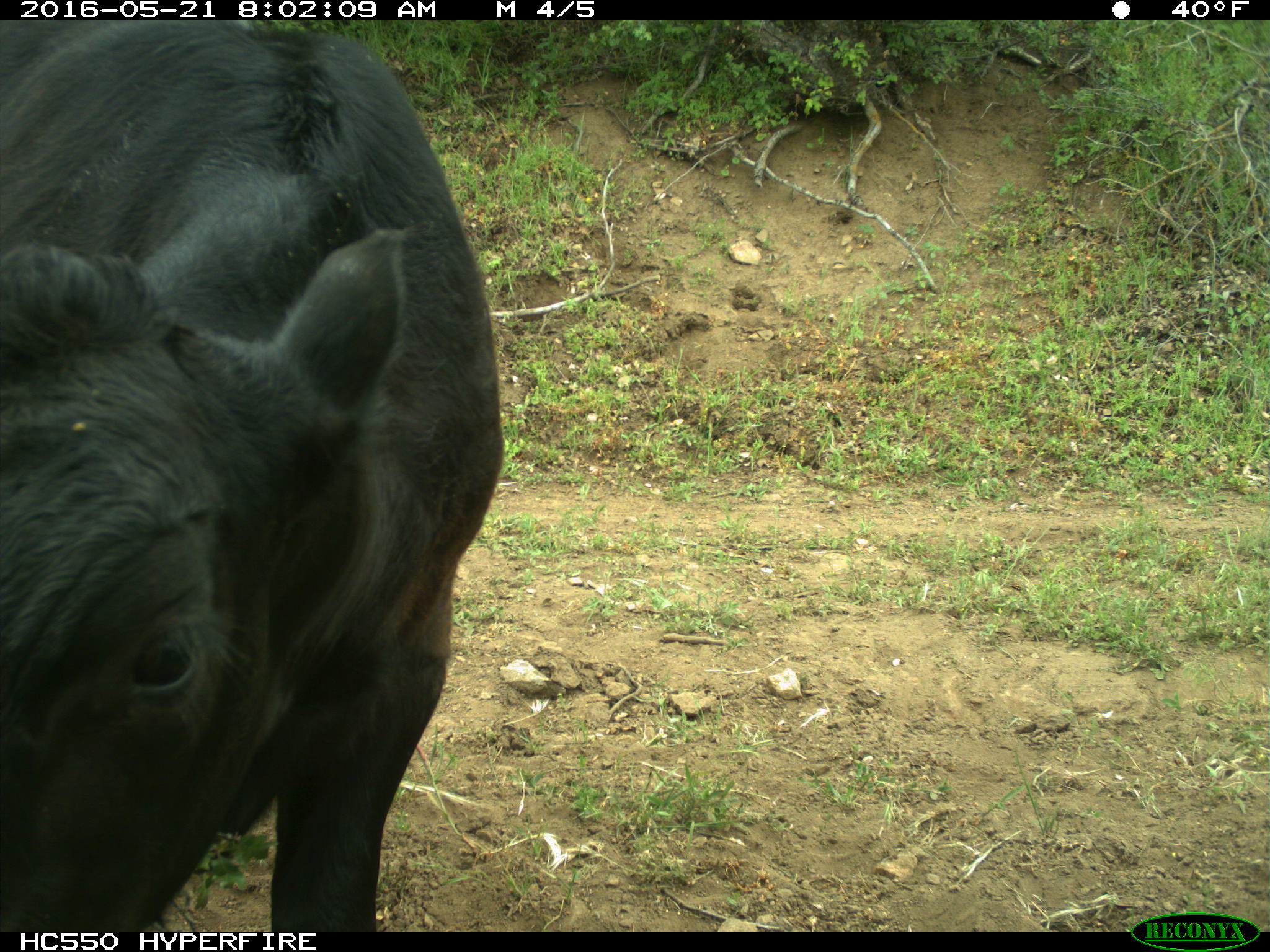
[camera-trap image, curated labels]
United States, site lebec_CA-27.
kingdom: Animalia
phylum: Chordata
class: Mammalia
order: Artiodactyla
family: Bovidae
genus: Bos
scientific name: Bos taurus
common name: domestic cow